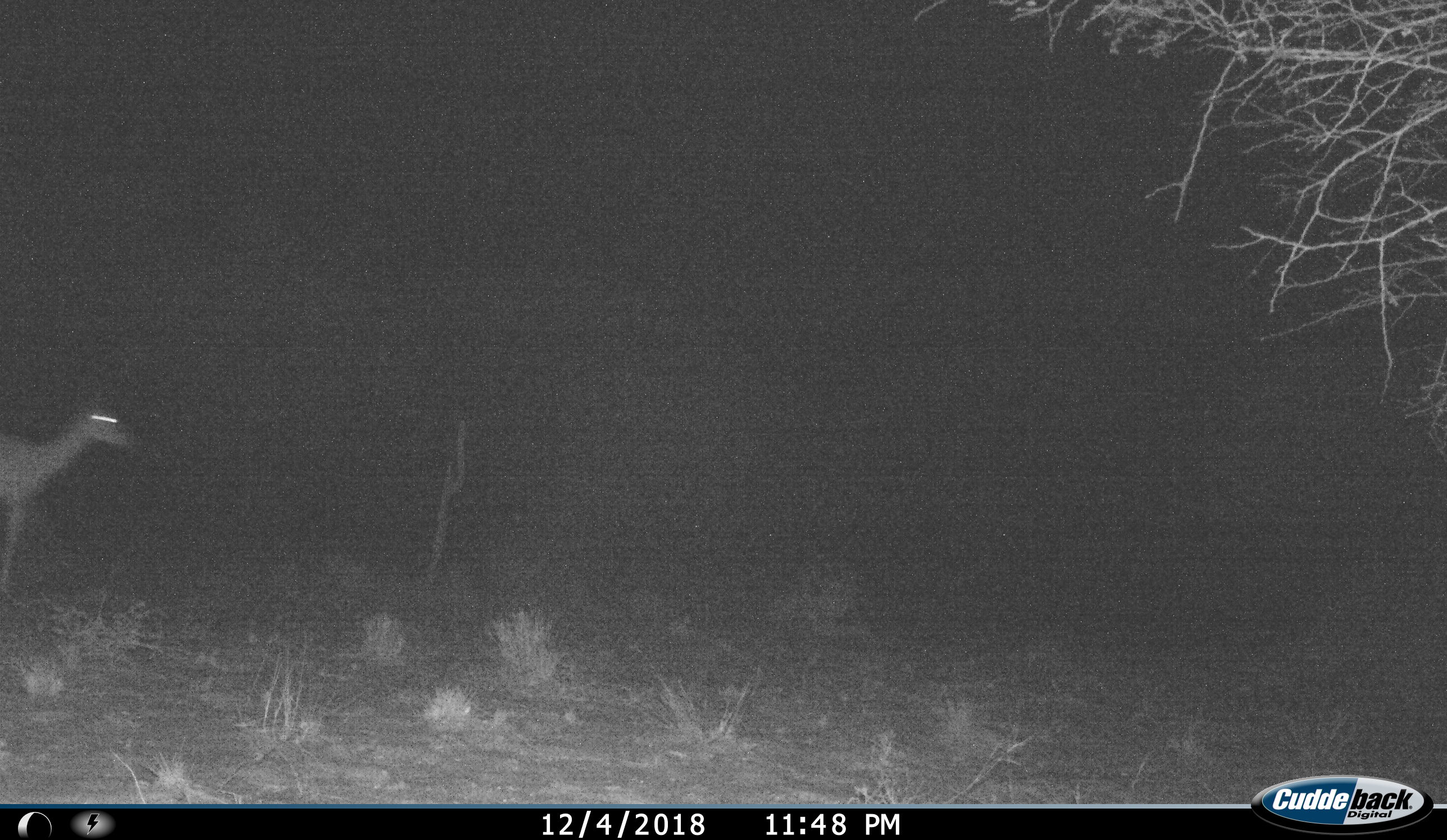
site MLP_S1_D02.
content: unidentified animal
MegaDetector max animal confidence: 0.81